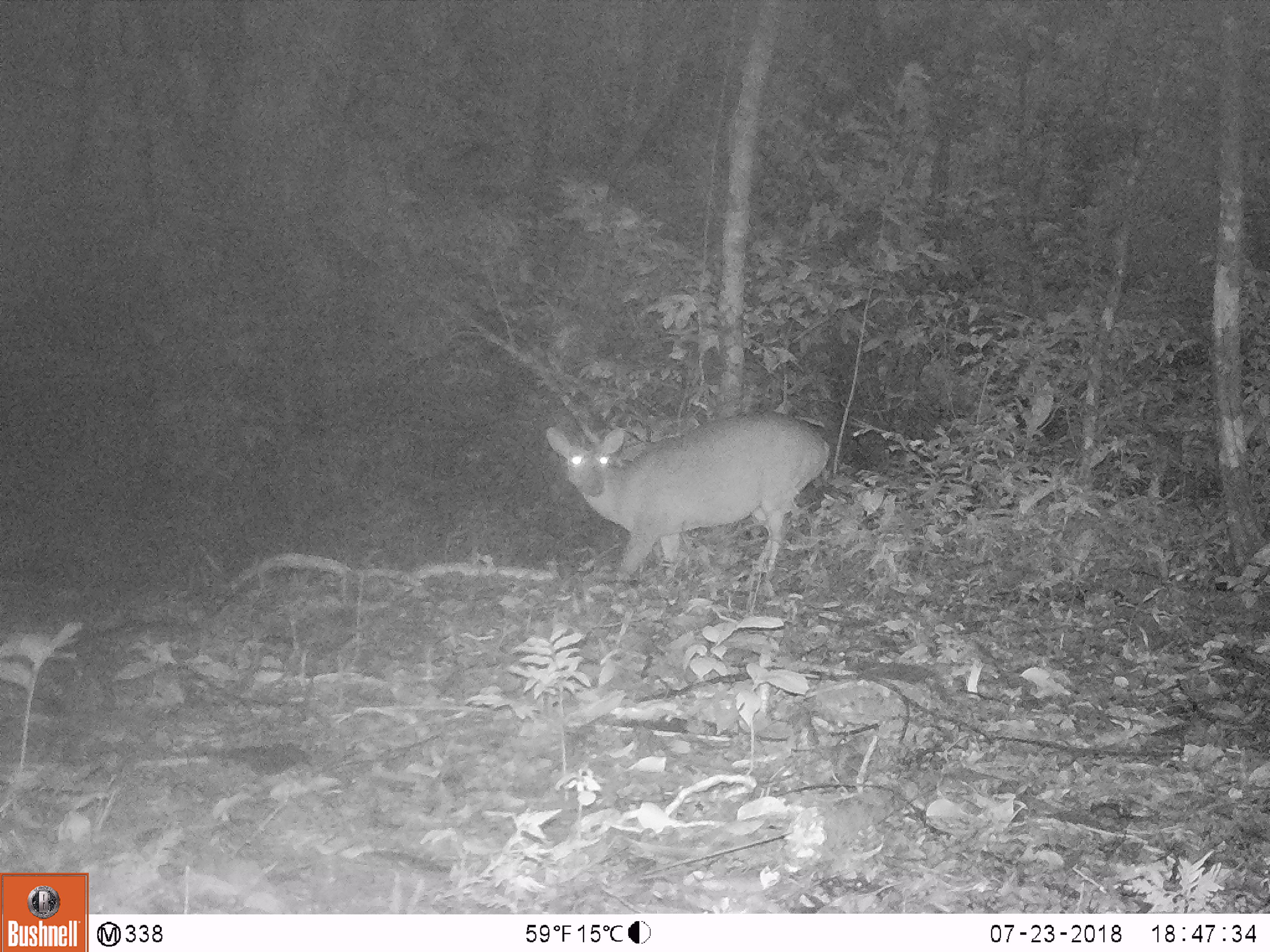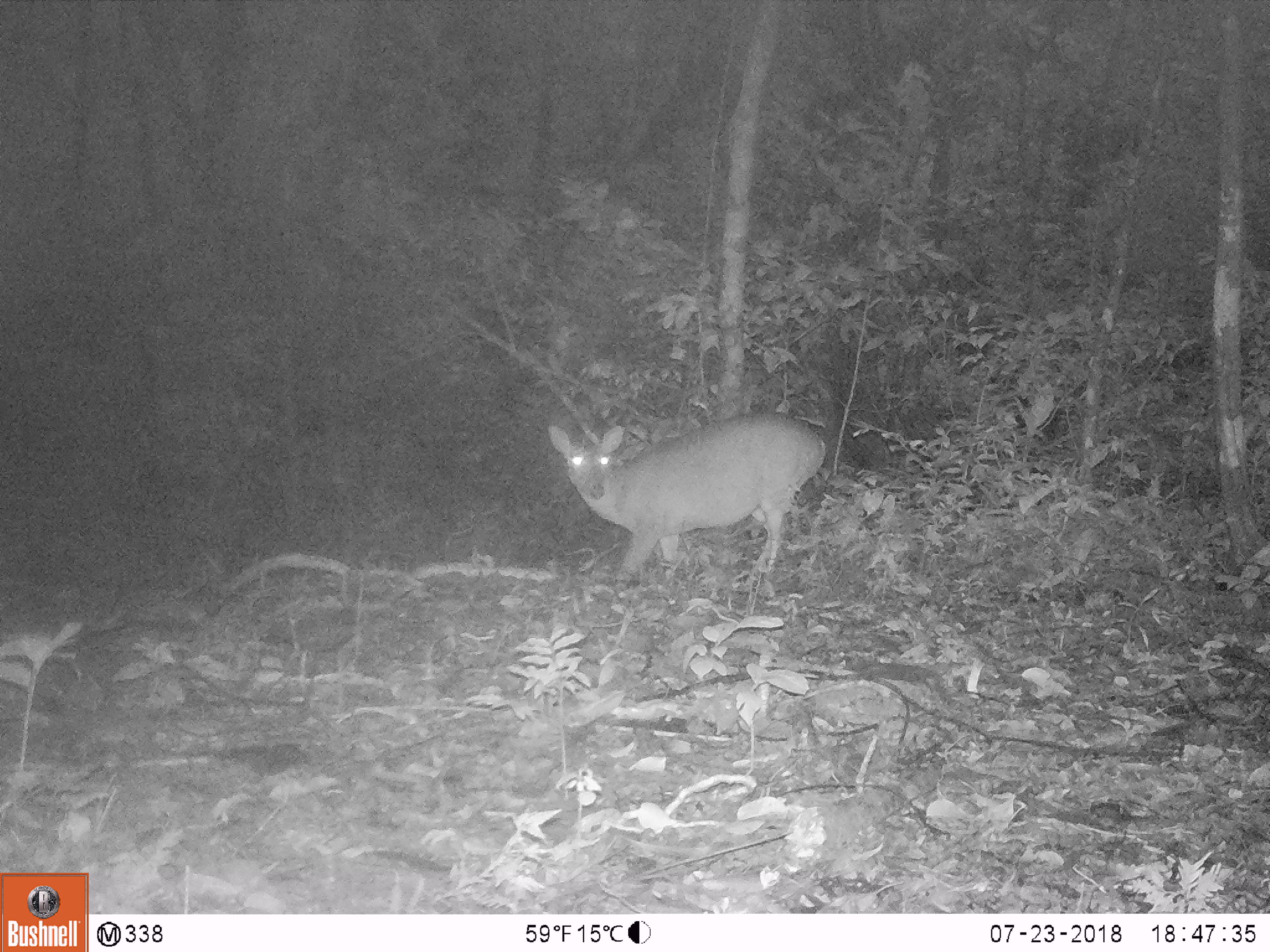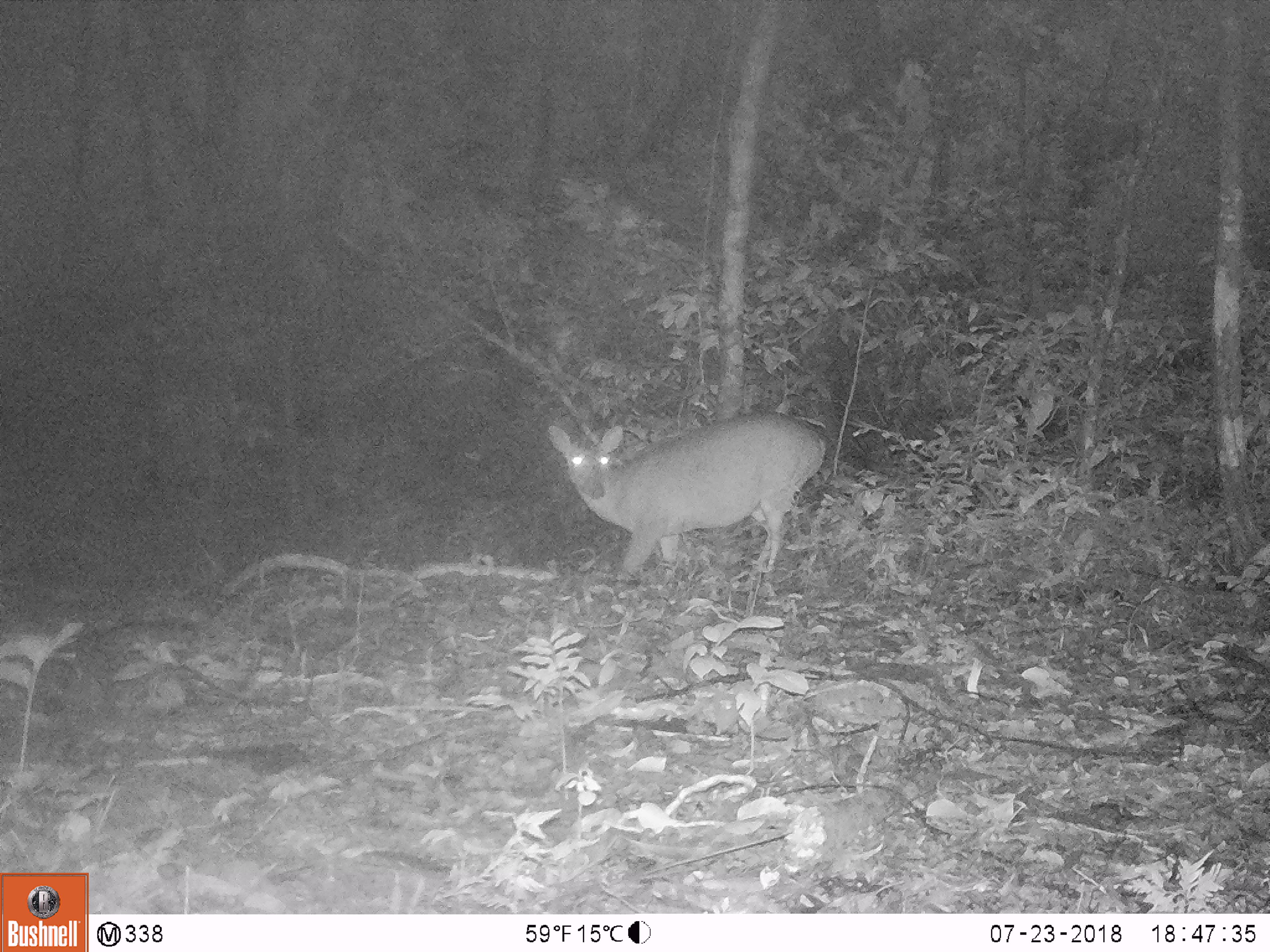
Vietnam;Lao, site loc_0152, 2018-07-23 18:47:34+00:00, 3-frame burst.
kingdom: Animalia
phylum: Chordata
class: Mammalia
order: Artiodactyla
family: Cervidae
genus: Muntiacus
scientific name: Muntiacus vuquangensis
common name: large-antlered muntjac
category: large antlered muntjac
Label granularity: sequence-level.